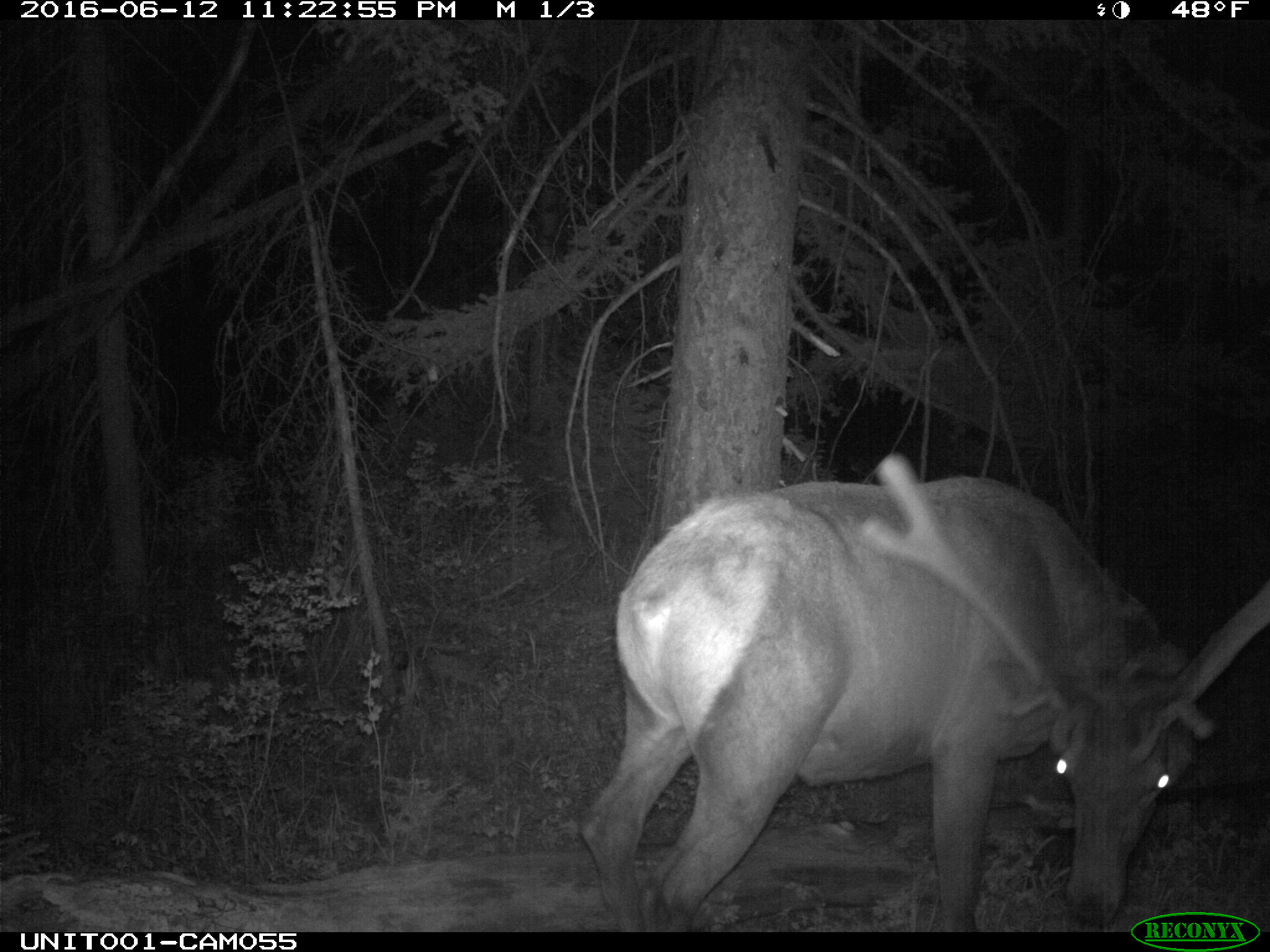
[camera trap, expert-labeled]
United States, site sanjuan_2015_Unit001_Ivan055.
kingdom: Animalia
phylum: Chordata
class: Mammalia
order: Artiodactyla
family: Cervidae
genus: Cervus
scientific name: Cervus elaphus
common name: red deer